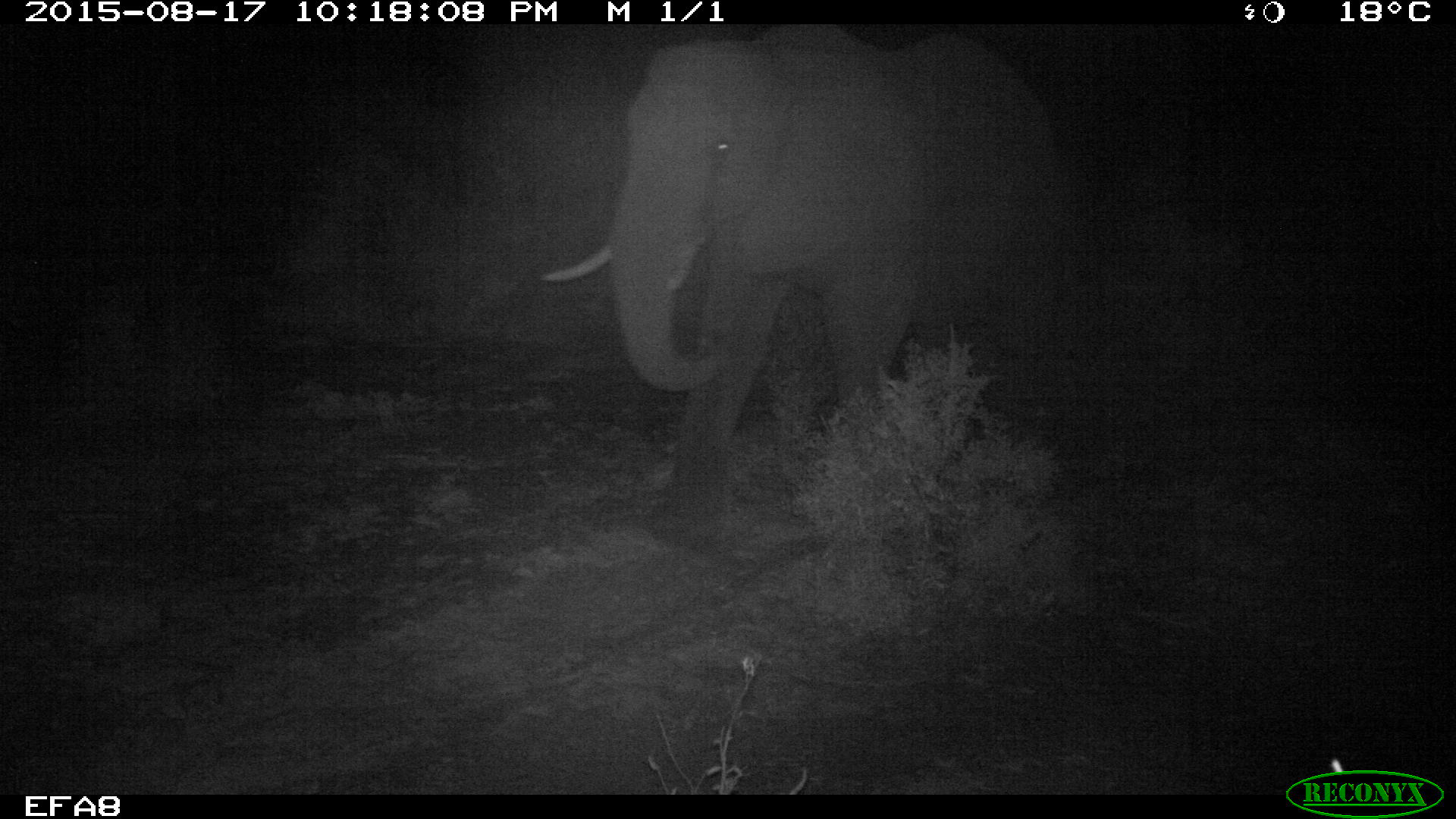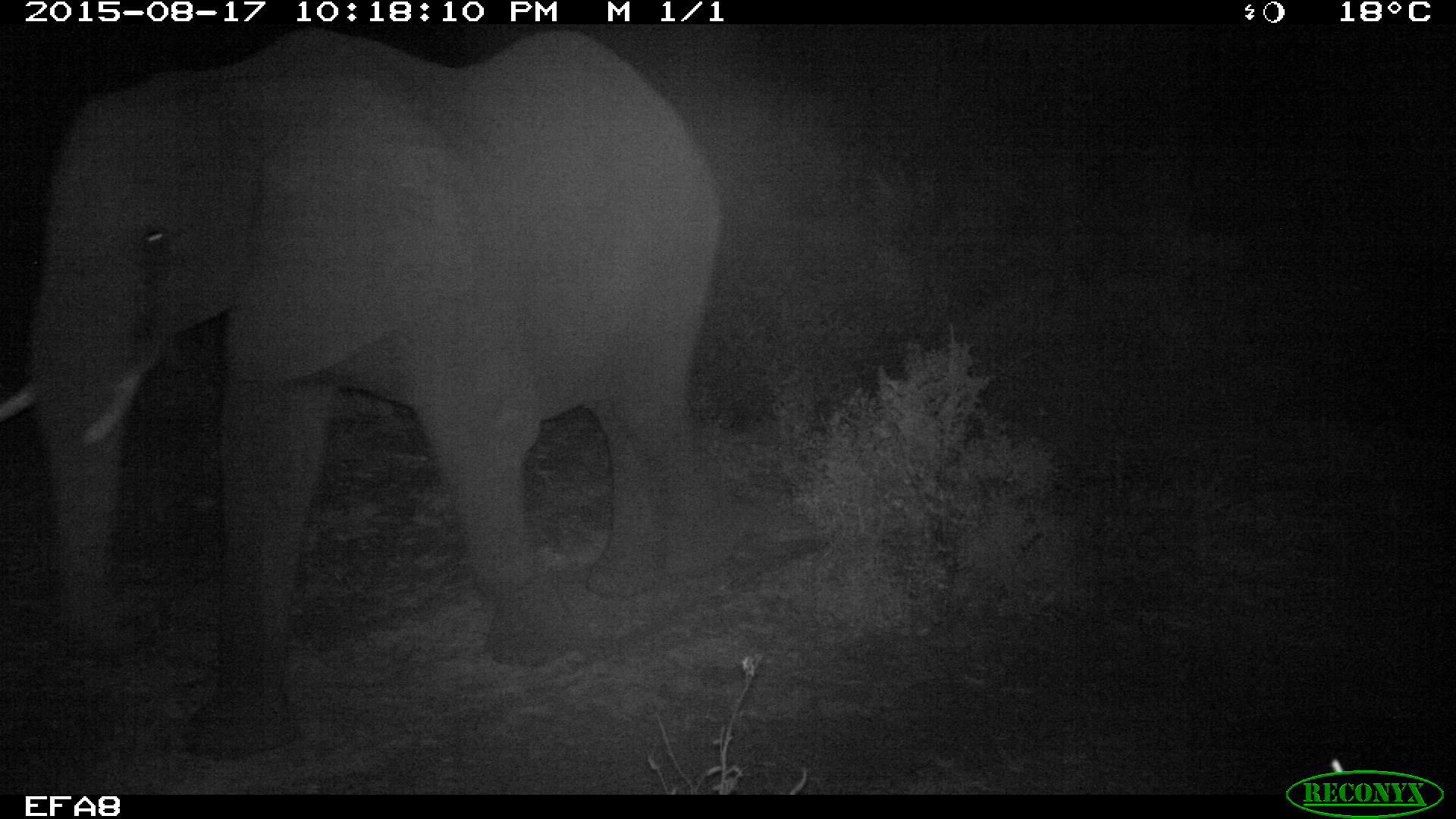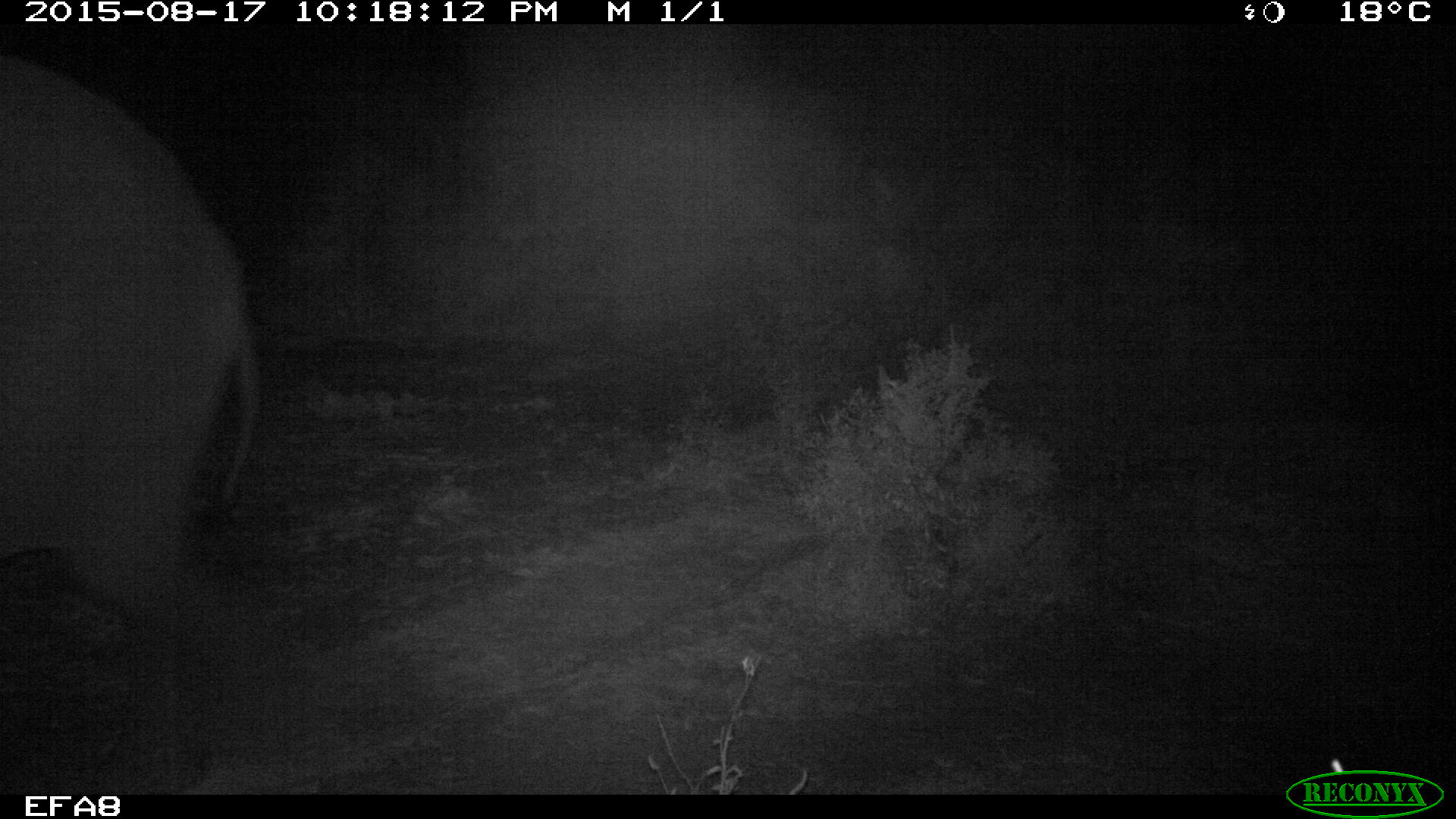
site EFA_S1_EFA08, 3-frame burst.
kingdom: Animalia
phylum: Chordata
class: Mammalia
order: Proboscidea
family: Elephantidae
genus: Loxodonta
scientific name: Loxodonta africana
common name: african bush elephant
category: elephant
Elephant (african bush elephant) (Loxodonta africana), count 1. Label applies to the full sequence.